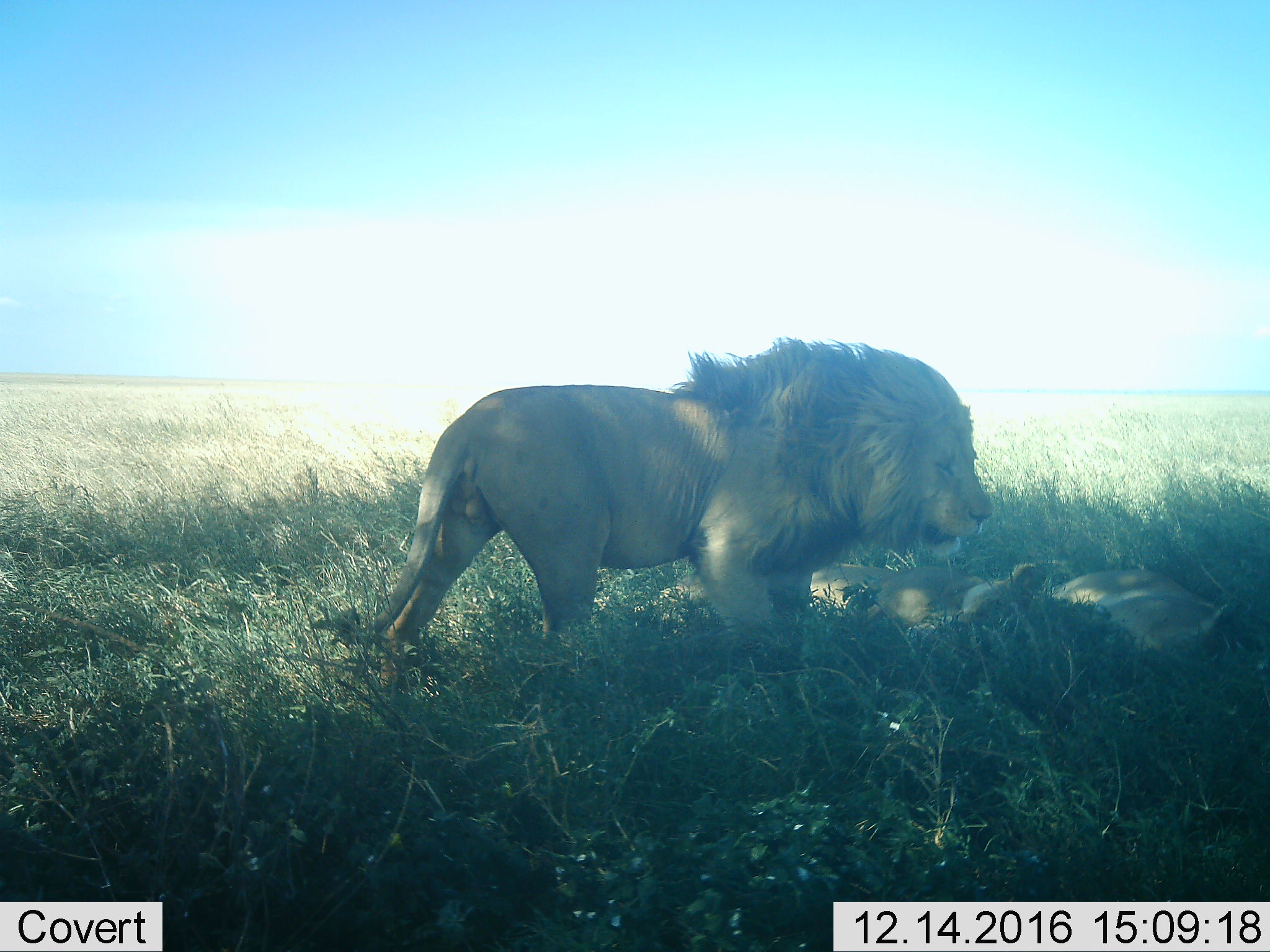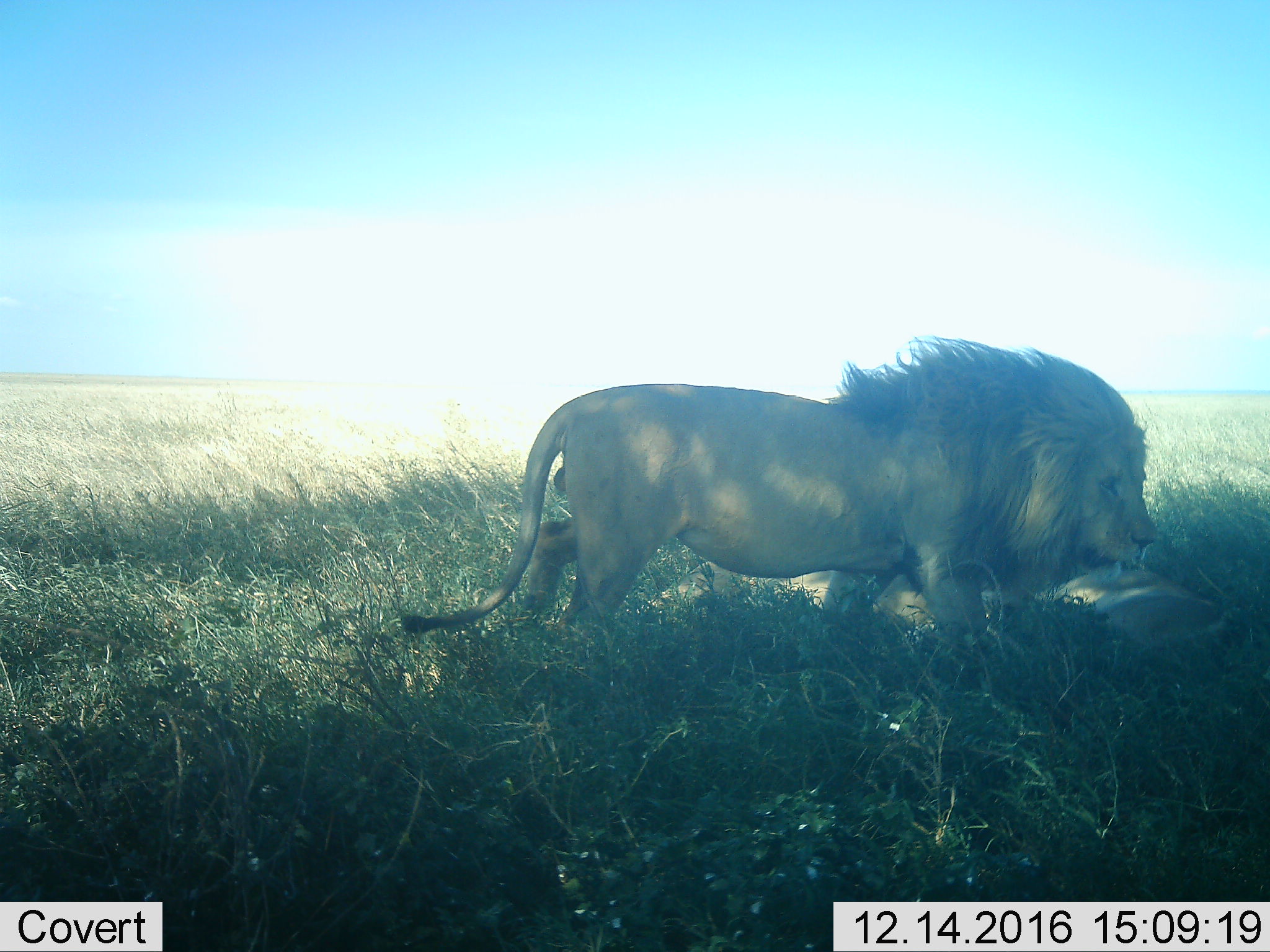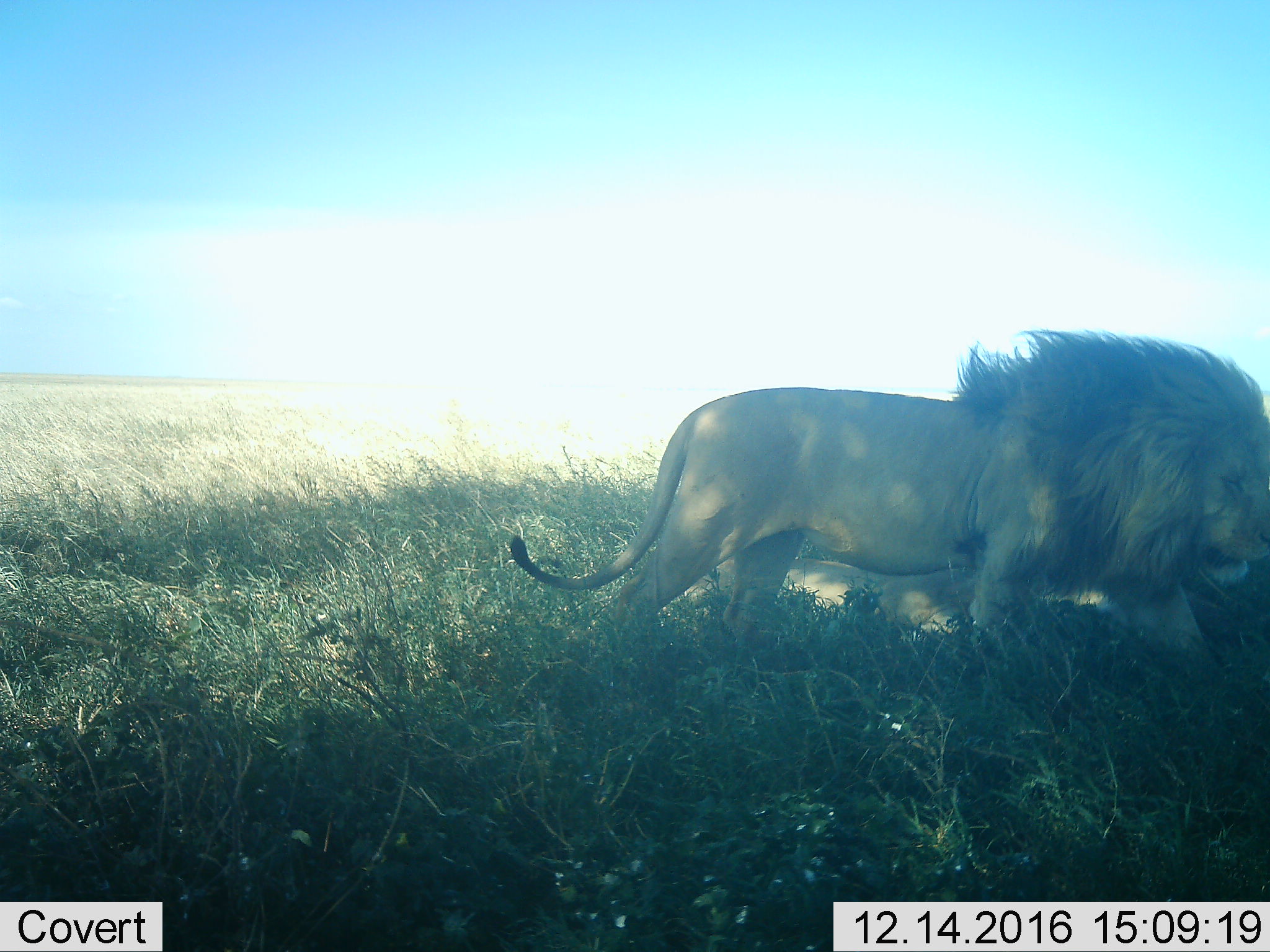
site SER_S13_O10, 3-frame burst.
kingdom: Animalia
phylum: Chordata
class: Mammalia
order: Carnivora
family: Felidae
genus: Panthera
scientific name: Panthera leo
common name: lion female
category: lionfemale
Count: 2.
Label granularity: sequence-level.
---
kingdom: Animalia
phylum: Chordata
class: Mammalia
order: Carnivora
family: Felidae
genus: Panthera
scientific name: Panthera leo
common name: lion male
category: lionmale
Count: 1.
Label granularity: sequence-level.